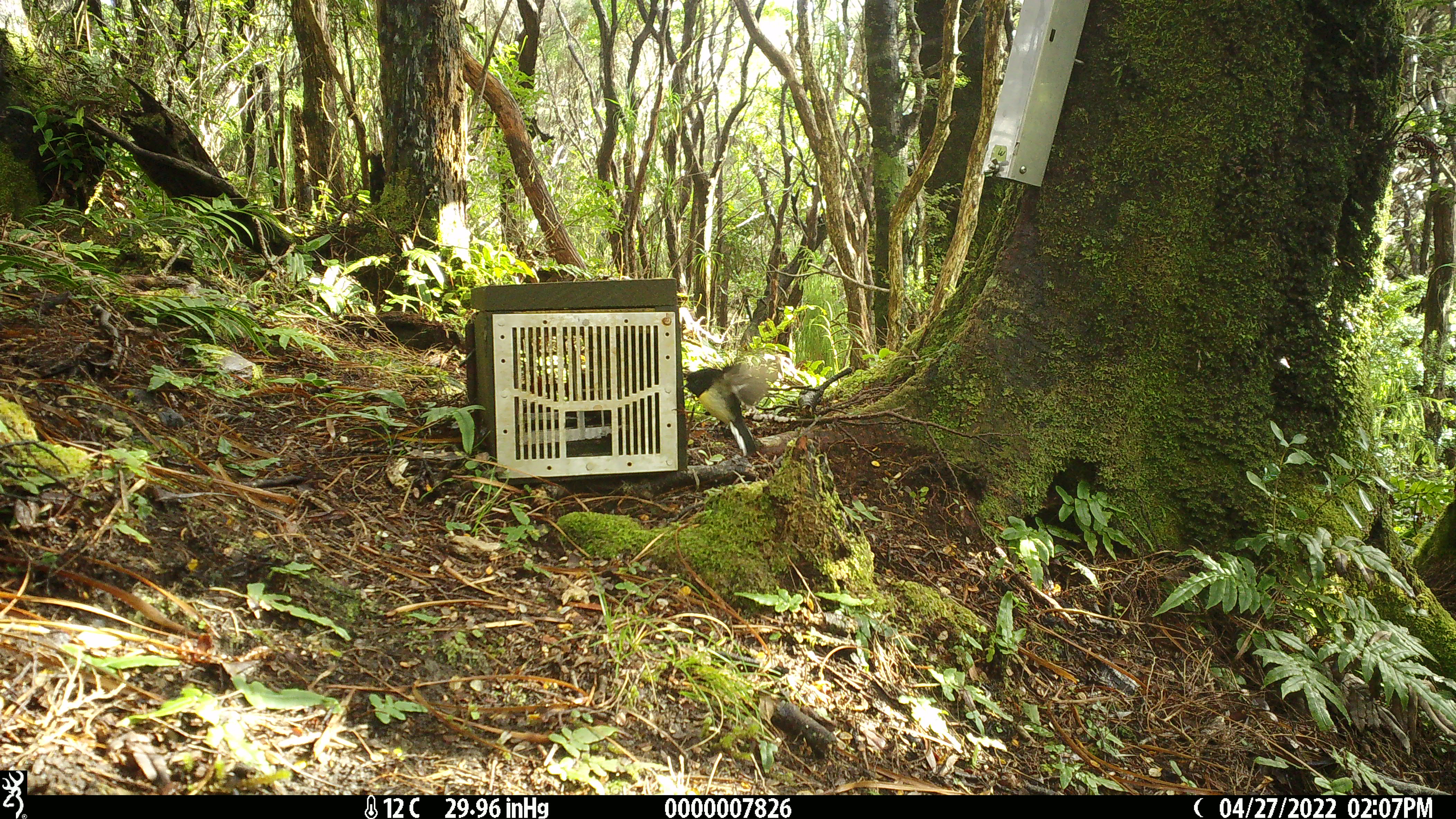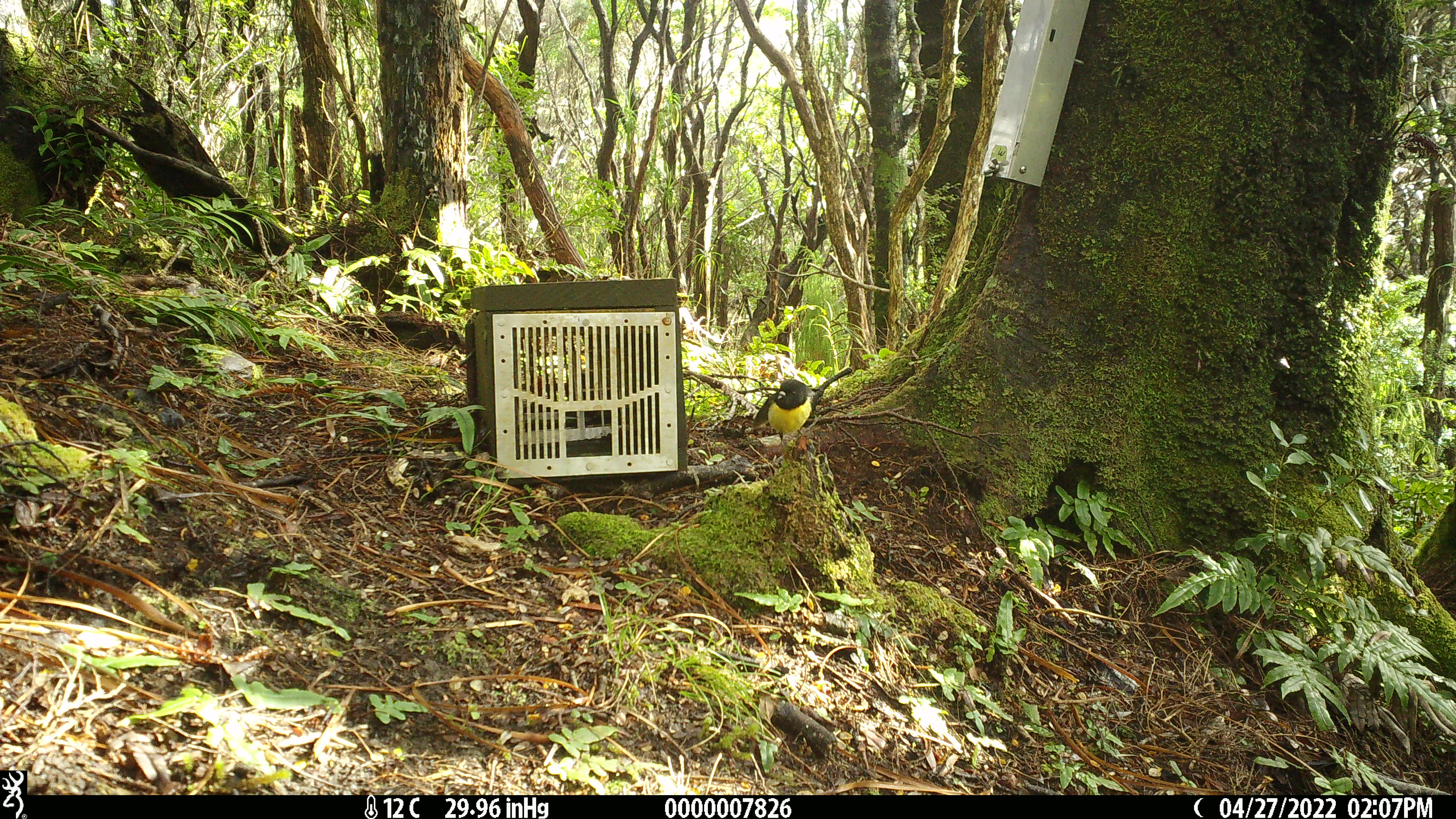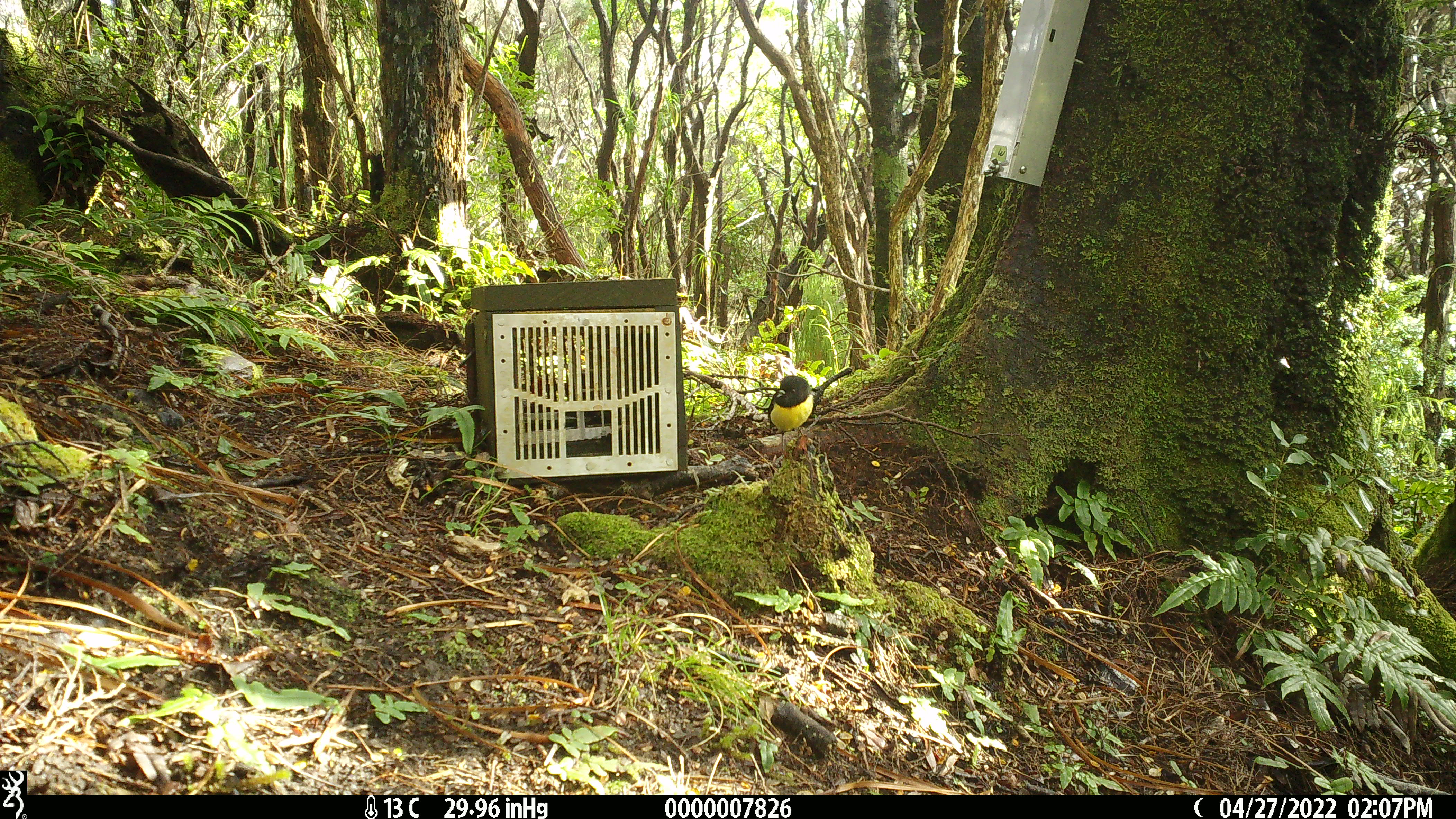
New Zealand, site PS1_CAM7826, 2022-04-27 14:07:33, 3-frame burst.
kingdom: Animalia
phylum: Chordata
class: Aves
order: Passeriformes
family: Petroicidae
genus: Petroica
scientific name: Petroica macrocephala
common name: tomtit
Tomtit (Petroica macrocephala).